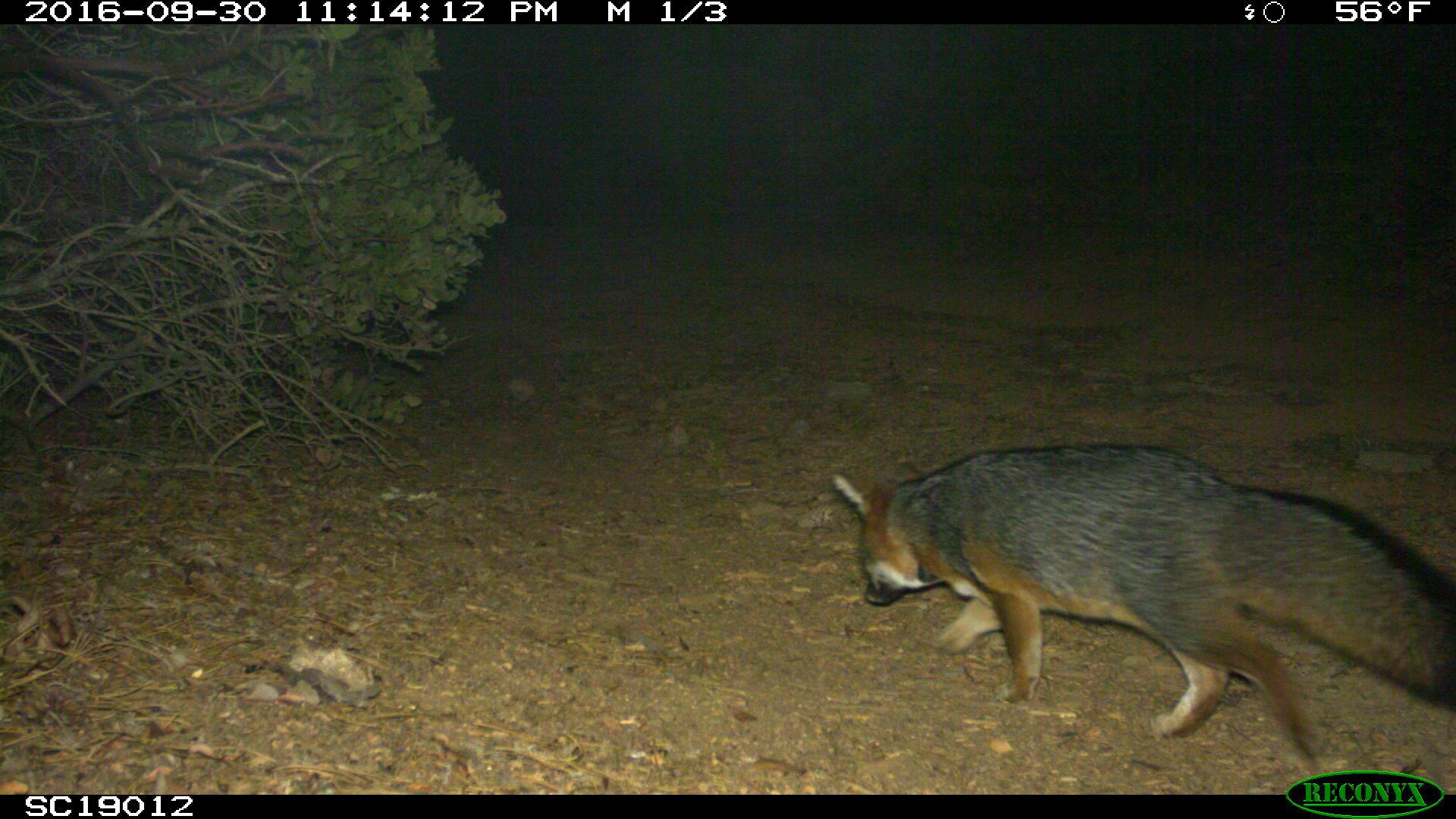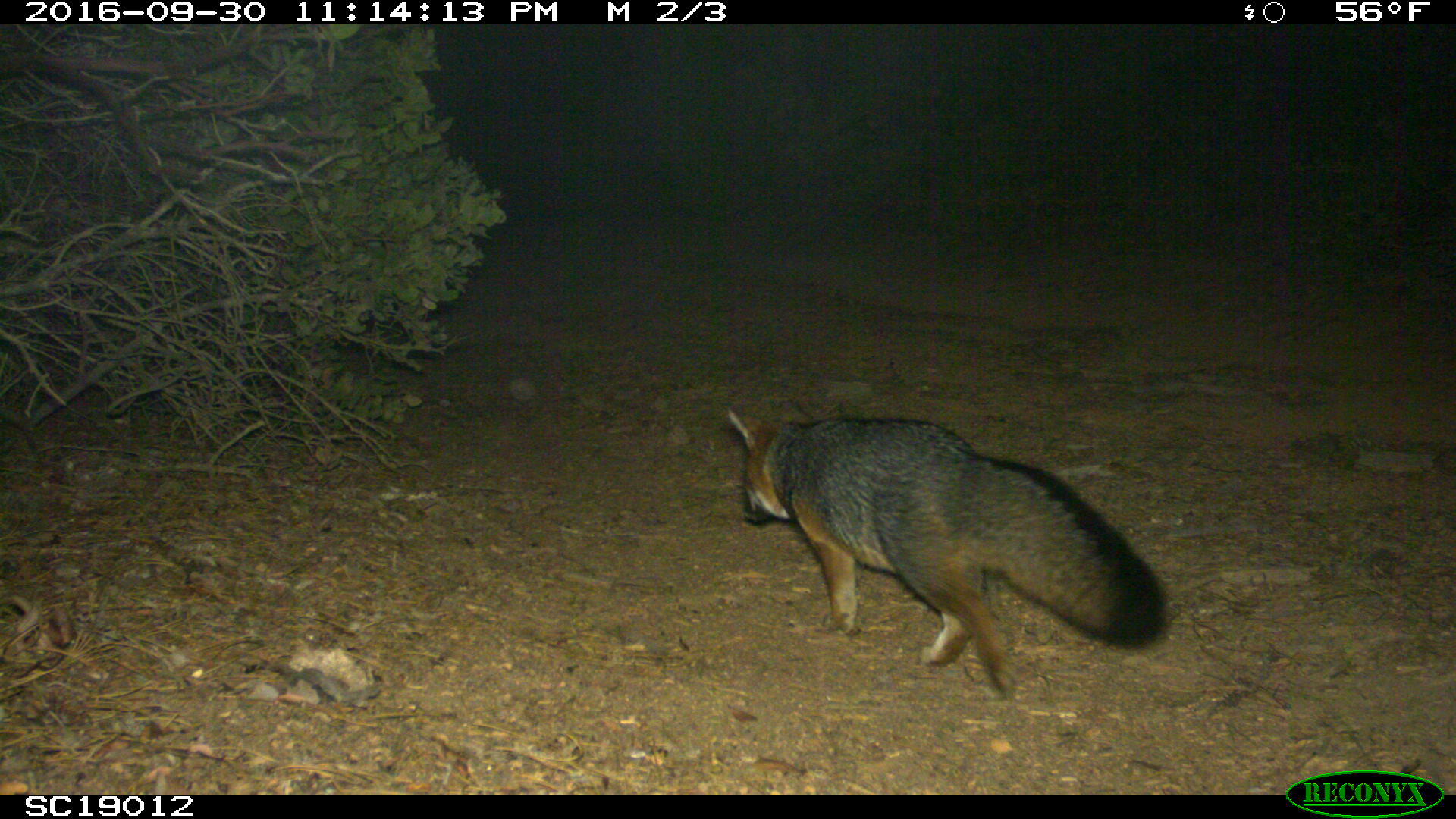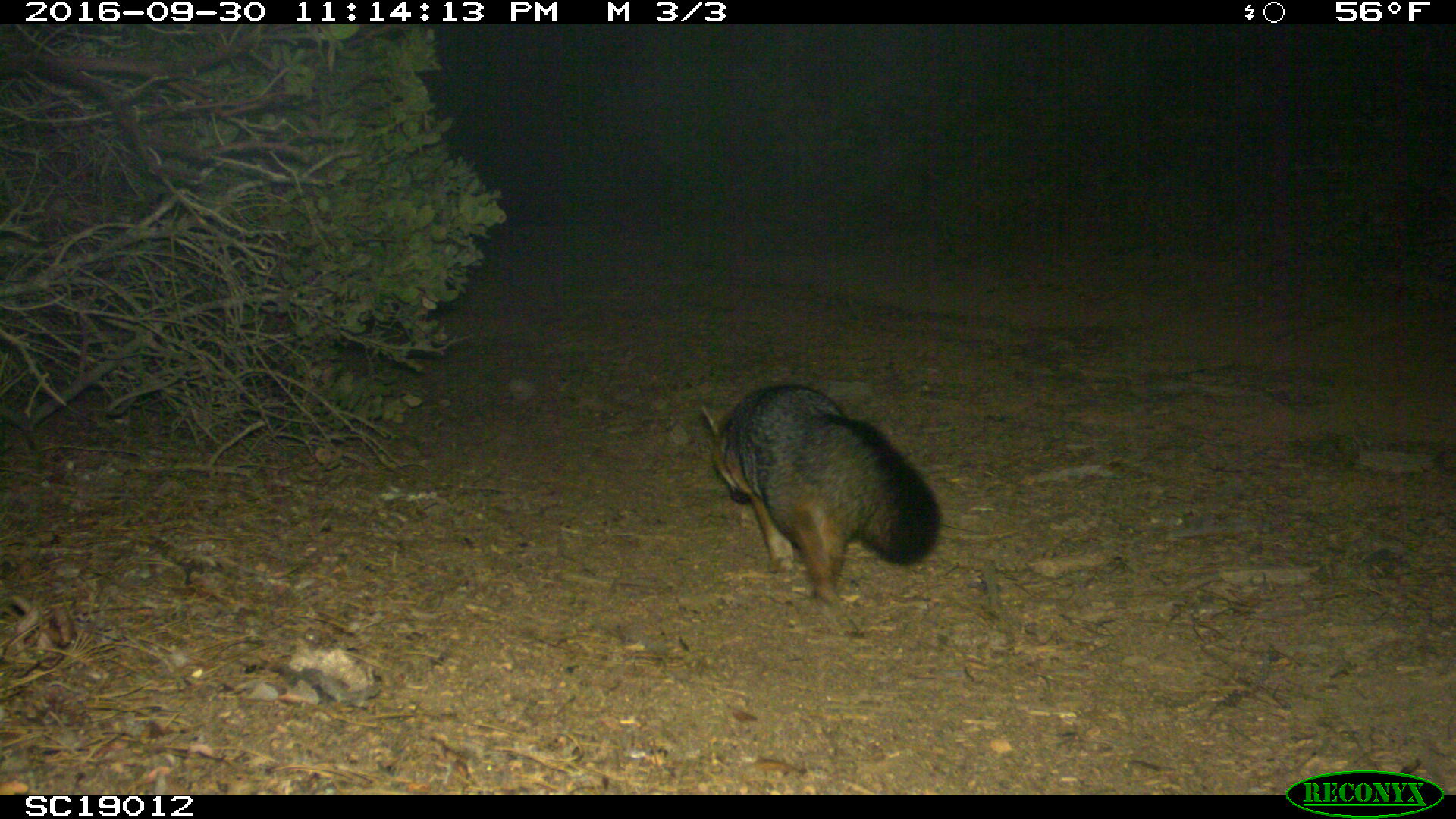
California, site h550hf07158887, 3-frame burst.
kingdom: Animalia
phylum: Chordata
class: Mammalia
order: Carnivora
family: Canidae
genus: Urocyon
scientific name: Urocyon littoralis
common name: island fox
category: fox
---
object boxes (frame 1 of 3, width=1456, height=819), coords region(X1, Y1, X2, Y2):
fox: region(832, 447, 1455, 777)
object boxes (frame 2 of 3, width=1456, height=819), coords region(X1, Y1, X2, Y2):
fox: region(728, 403, 1166, 701)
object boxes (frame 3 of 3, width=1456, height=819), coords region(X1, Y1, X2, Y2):
fox: region(701, 385, 940, 607)